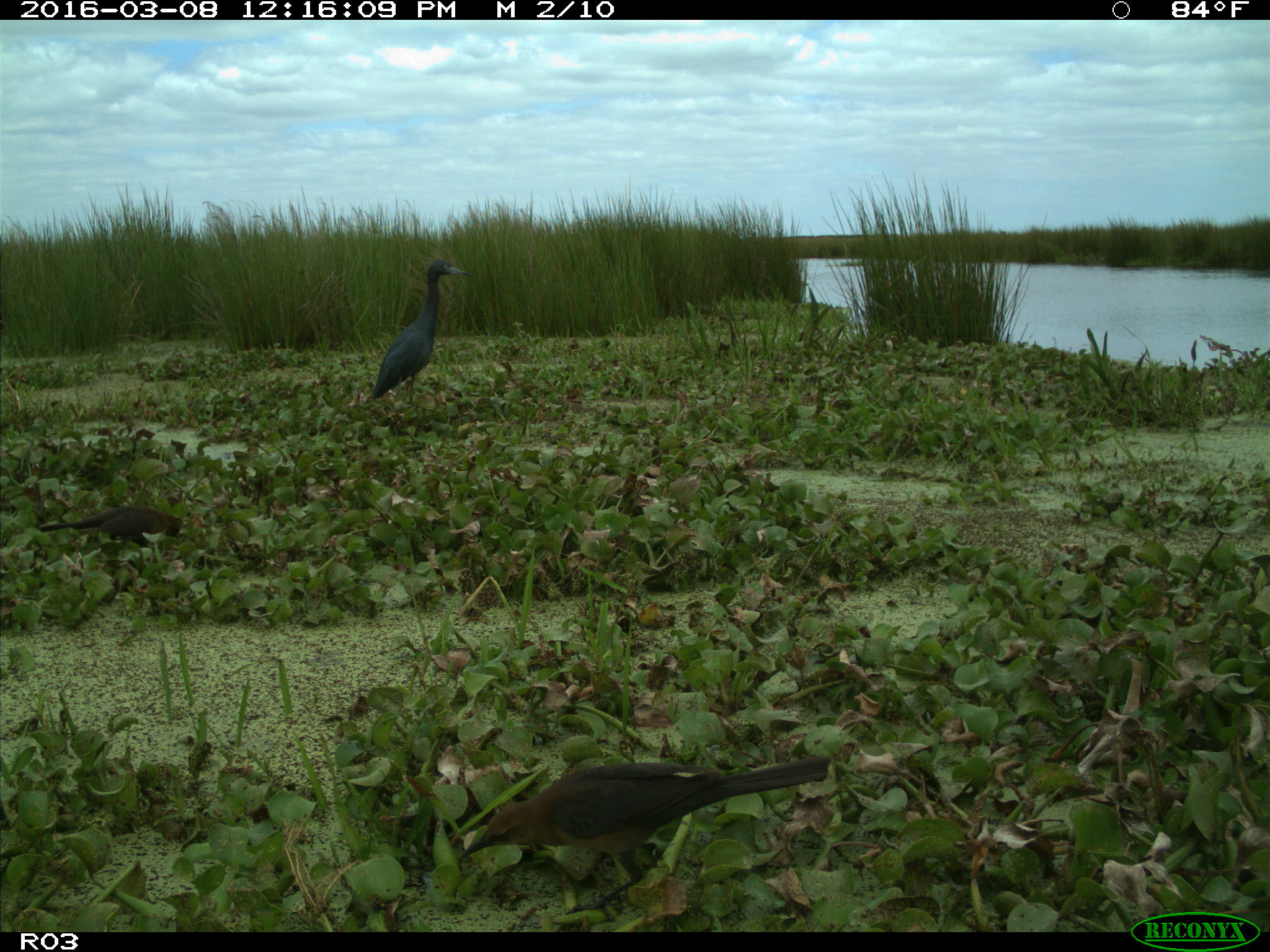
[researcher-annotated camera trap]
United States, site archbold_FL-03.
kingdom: Animalia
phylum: Chordata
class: Aves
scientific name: Aves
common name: birds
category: unidentified bird